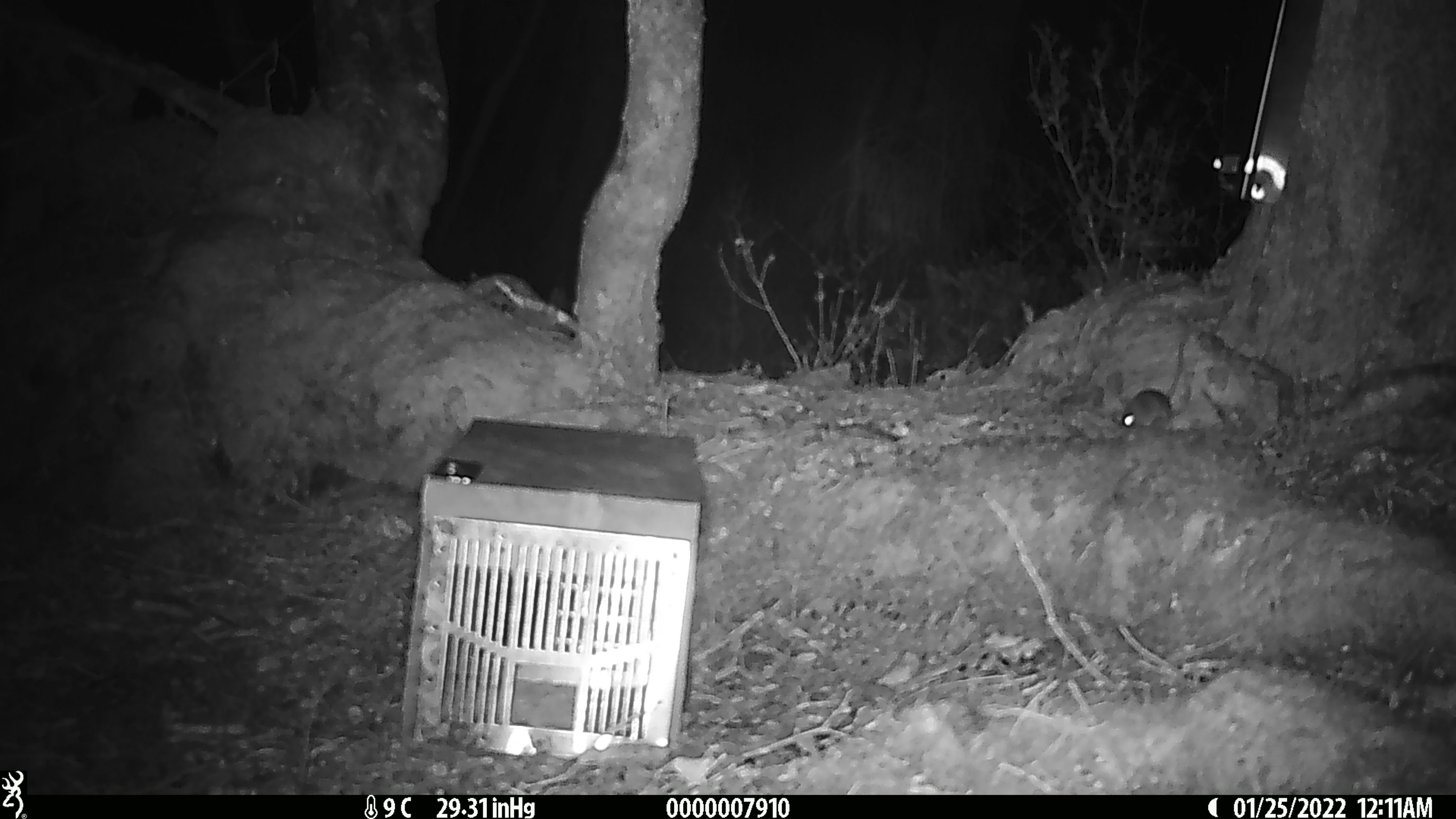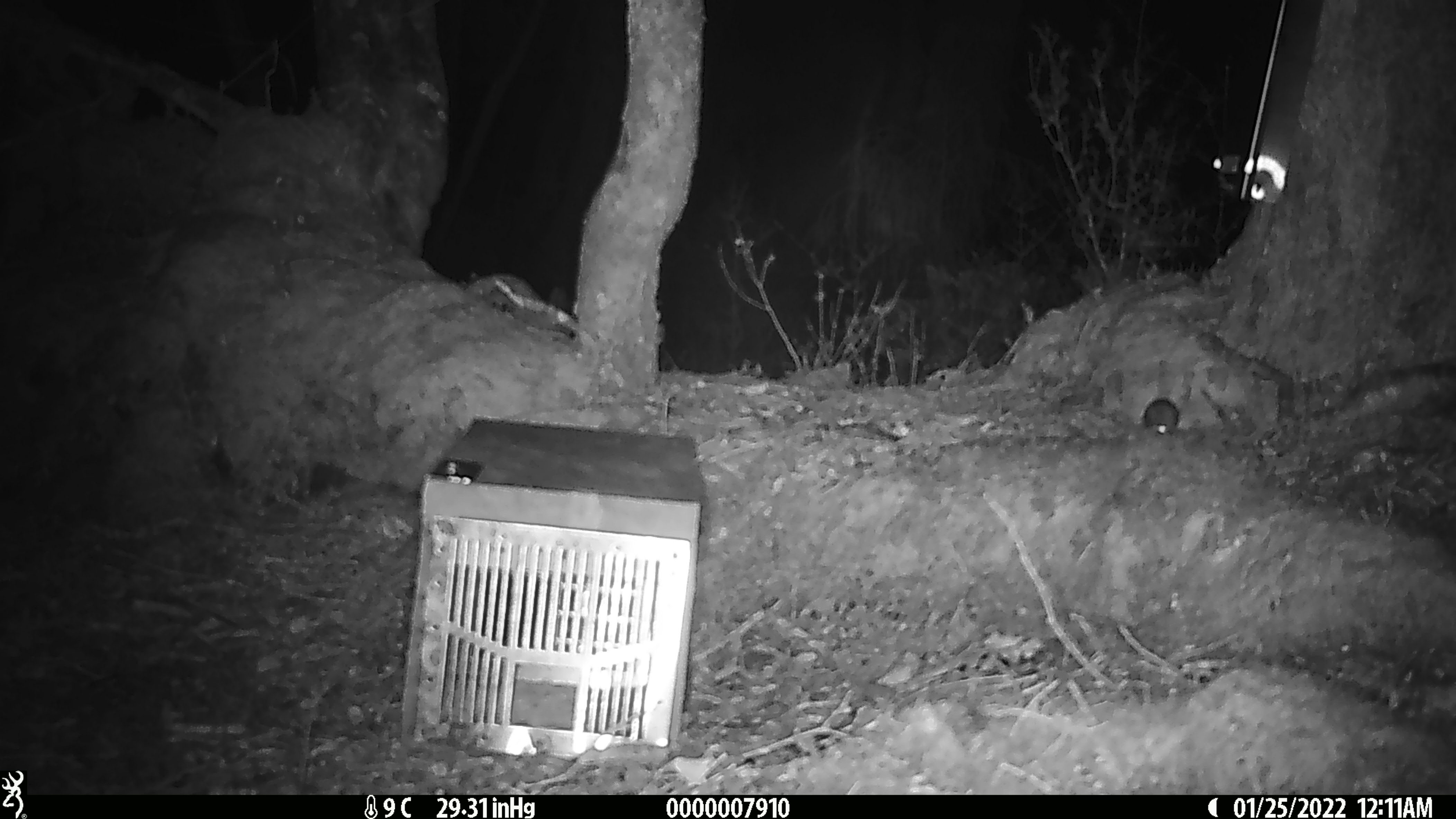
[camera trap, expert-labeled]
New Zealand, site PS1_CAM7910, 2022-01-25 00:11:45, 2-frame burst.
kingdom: Animalia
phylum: Chordata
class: Mammalia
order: Rodentia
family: Muridae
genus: Mus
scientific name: Mus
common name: mouse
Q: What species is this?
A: Mouse (Mus).